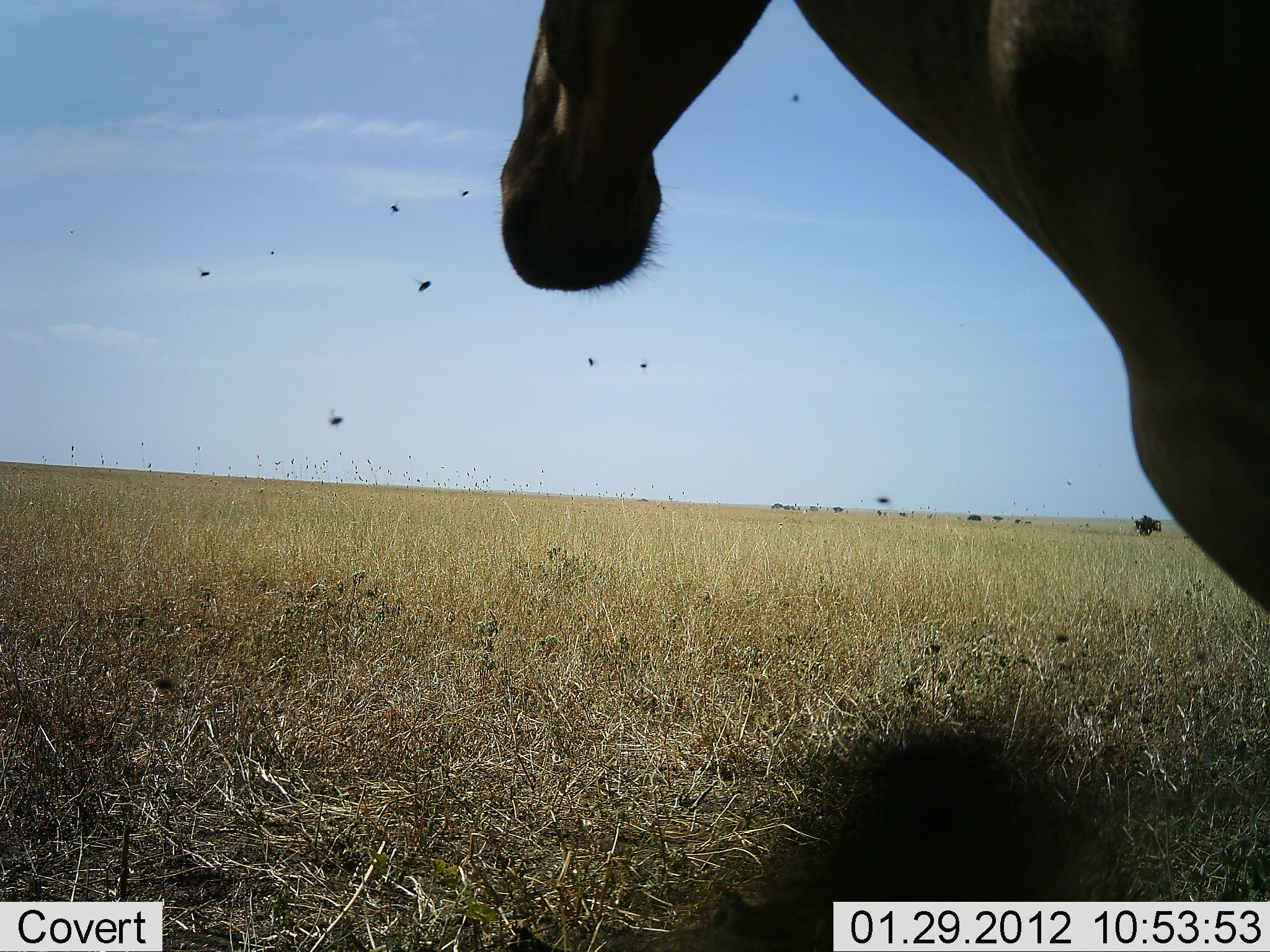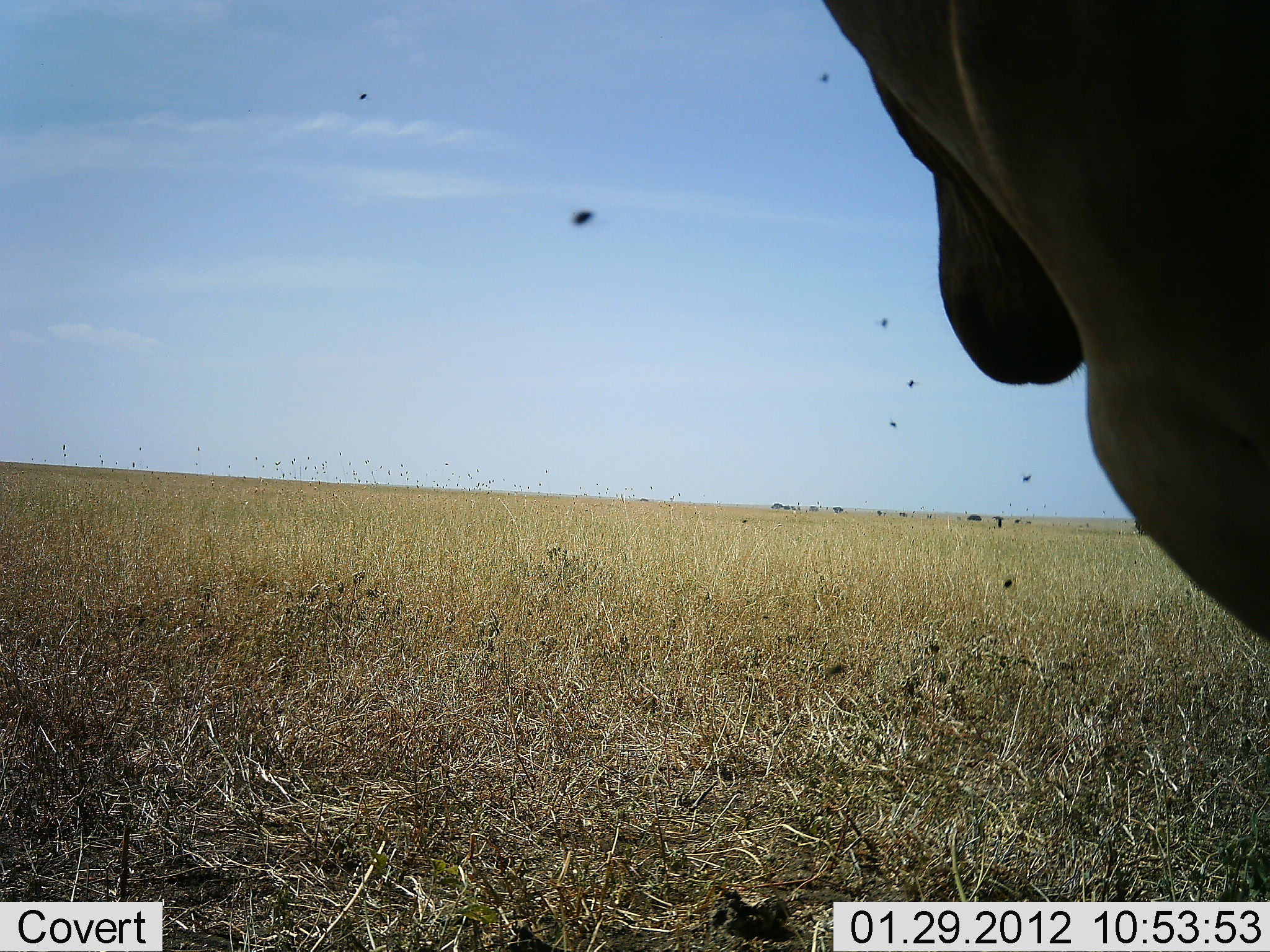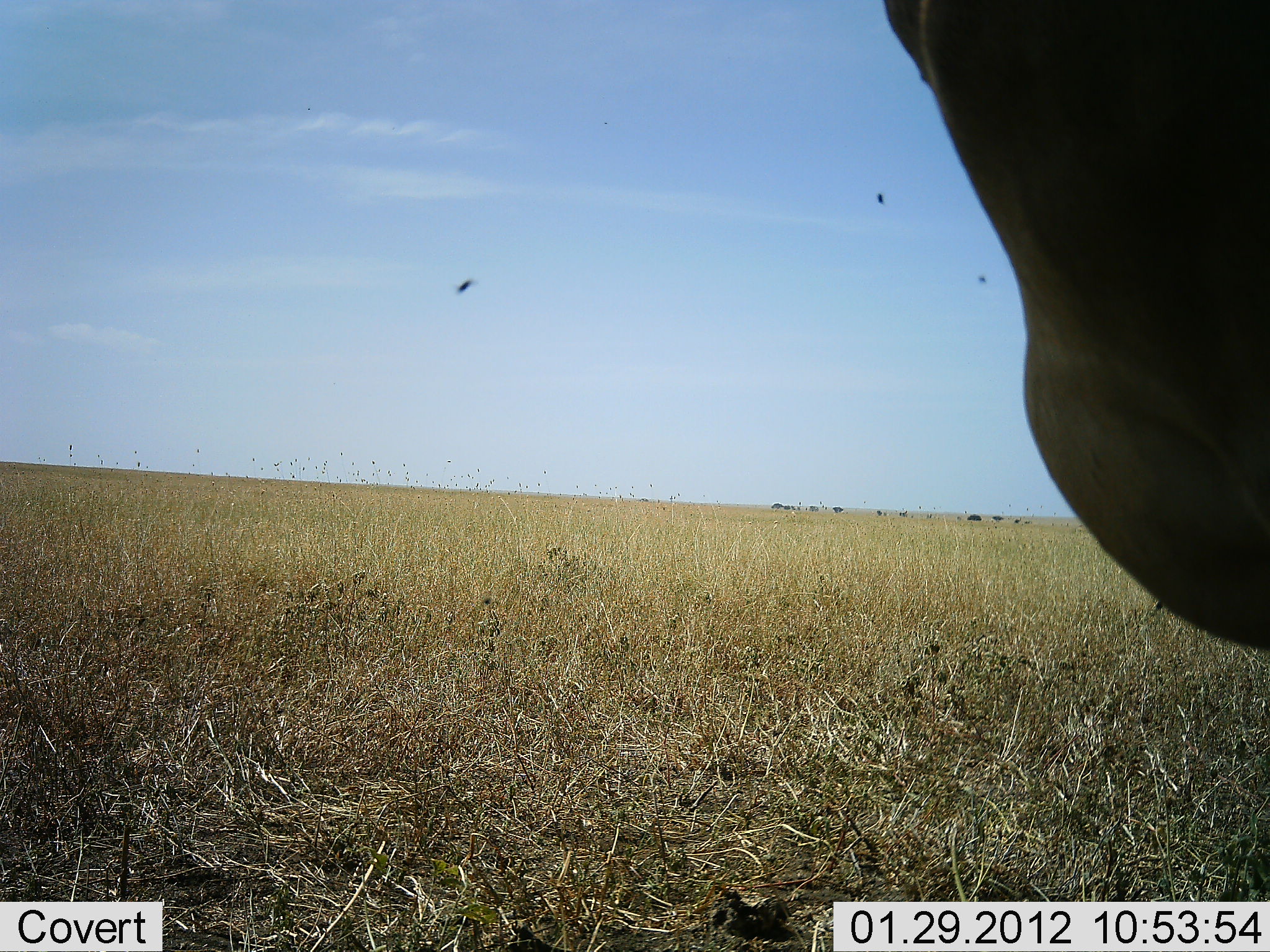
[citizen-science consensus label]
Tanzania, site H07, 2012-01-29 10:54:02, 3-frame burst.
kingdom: Animalia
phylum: Chordata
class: Mammalia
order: Artiodactyla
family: Bovidae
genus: Alcelaphus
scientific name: Alcelaphus buselaphus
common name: hartebeest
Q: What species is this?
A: Hartebeest (Alcelaphus buselaphus).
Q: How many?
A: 1.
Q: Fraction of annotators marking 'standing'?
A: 95%.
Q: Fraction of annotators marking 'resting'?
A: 5%.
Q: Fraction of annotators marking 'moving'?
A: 0%.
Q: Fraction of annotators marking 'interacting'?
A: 0%.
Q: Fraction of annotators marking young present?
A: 0%.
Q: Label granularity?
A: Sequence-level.